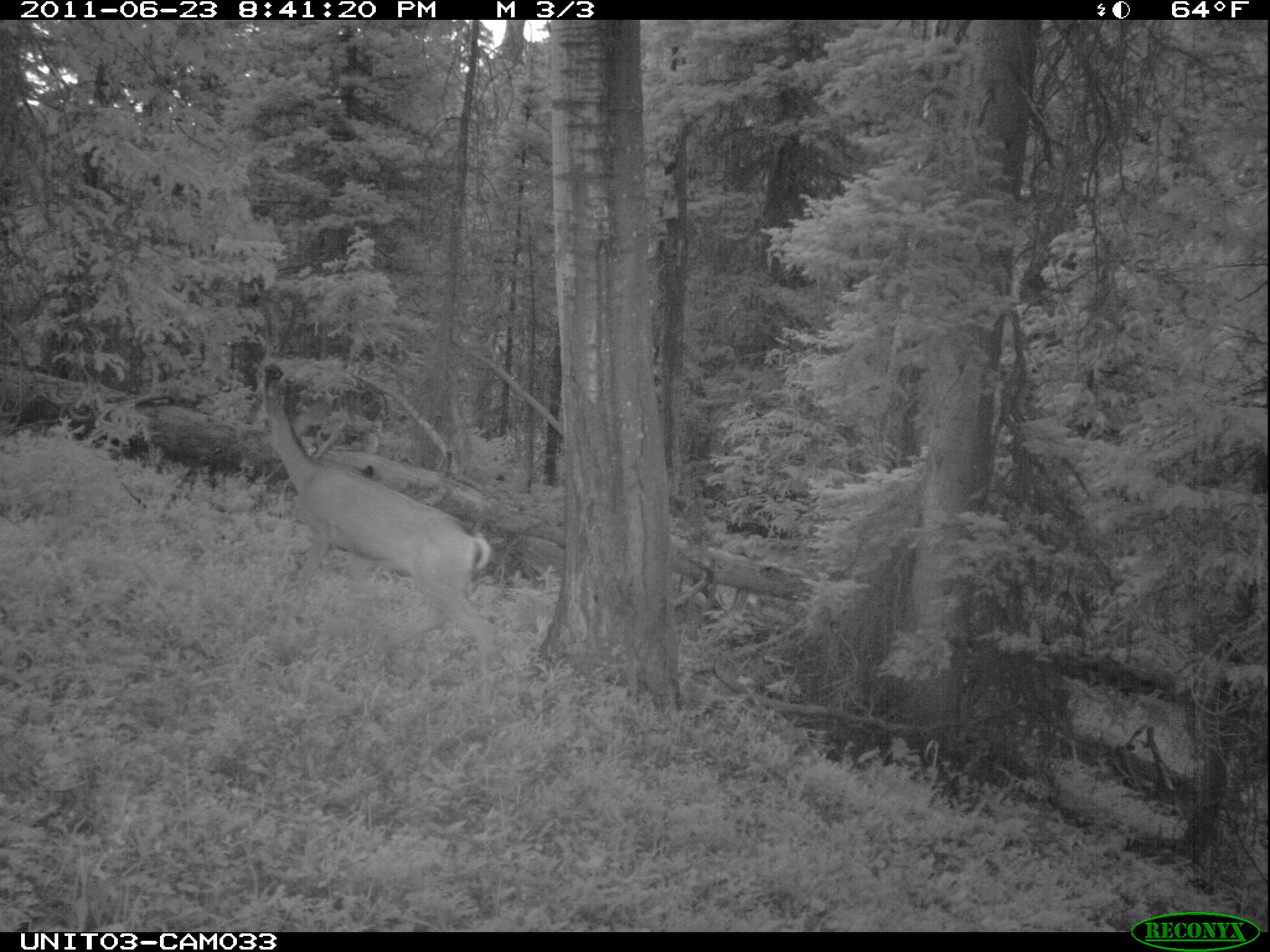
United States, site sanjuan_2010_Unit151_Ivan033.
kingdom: Animalia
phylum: Chordata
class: Mammalia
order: Artiodactyla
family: Cervidae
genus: Odocoileus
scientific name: Odocoileus hemionus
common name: mule deer